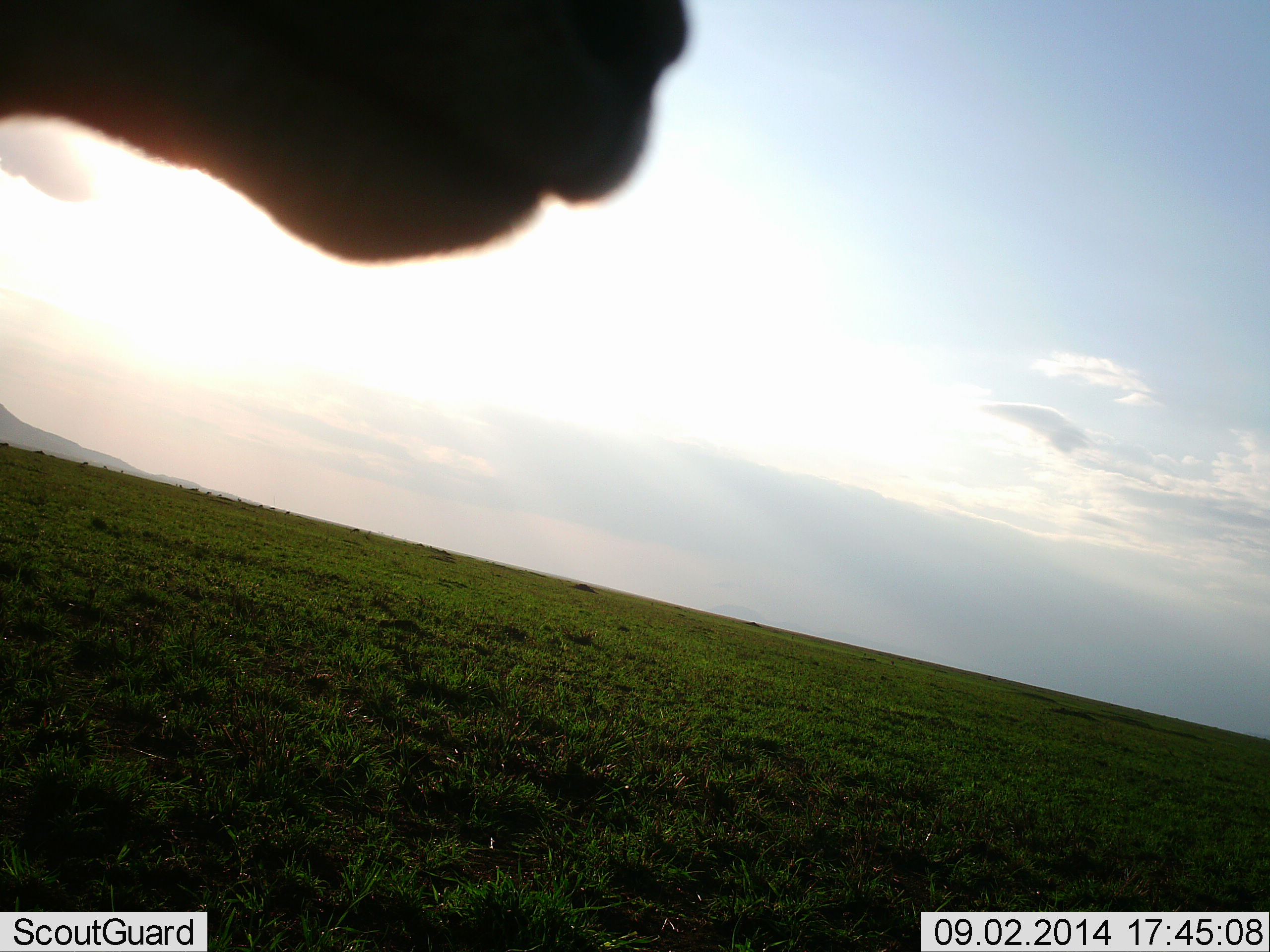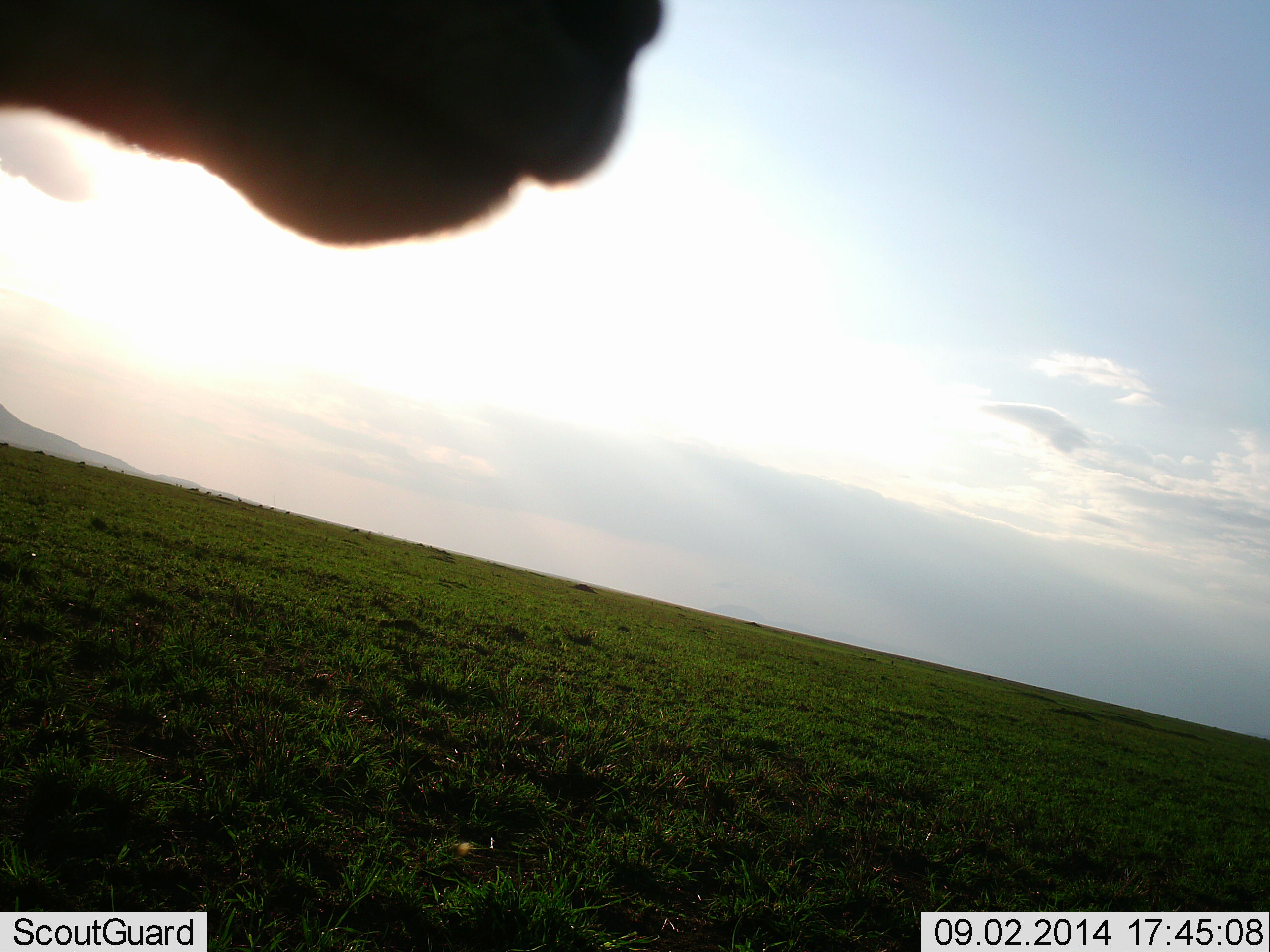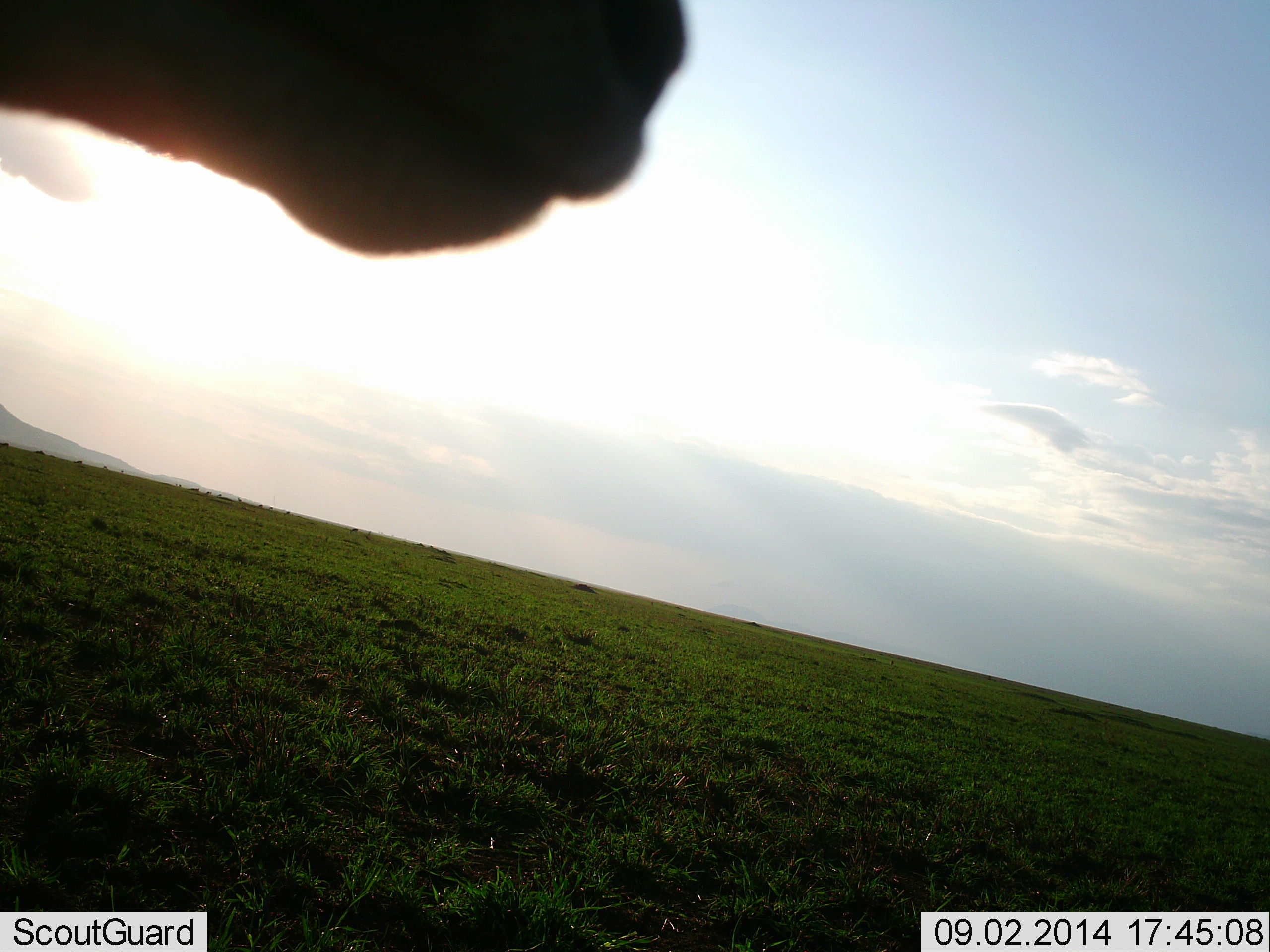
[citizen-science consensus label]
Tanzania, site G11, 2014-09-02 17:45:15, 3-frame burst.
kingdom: Animalia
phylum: Chordata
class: Mammalia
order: Artiodactyla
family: Bovidae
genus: Eudorcas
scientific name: Eudorcas thomsonii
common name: thomson's gazelle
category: gazellethomsons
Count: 1.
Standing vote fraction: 100%.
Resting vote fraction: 0%.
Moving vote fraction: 14%.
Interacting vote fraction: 0%.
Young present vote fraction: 0%.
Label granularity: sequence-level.